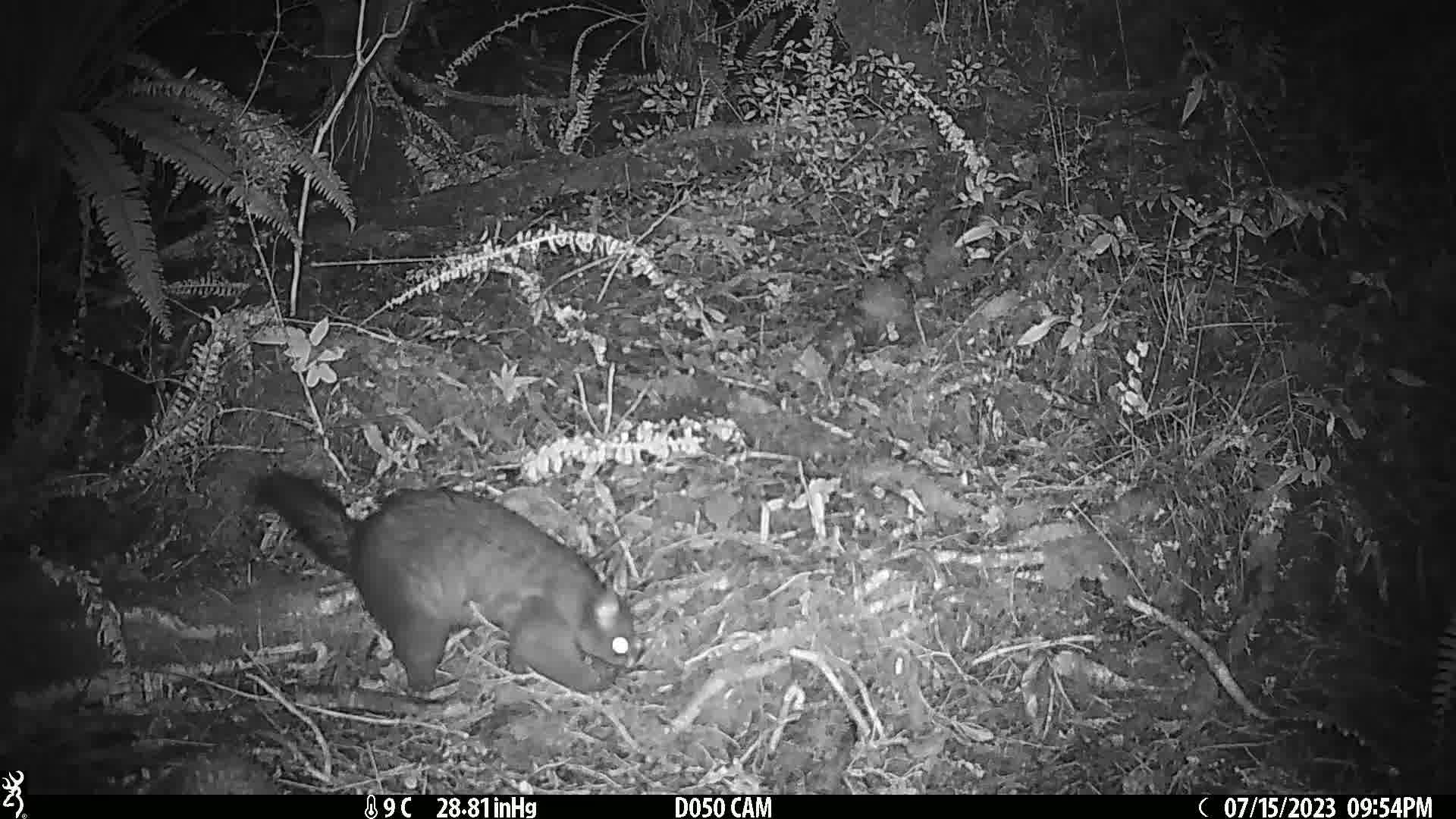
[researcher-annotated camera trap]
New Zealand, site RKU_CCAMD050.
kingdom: Animalia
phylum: Chordata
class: Mammalia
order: Diprotodontia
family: Phalangeridae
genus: Trichosurus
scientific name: Trichosurus vulpecula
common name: common brushtail possum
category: possum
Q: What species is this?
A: Possum (common brushtail possum) (Trichosurus vulpecula).